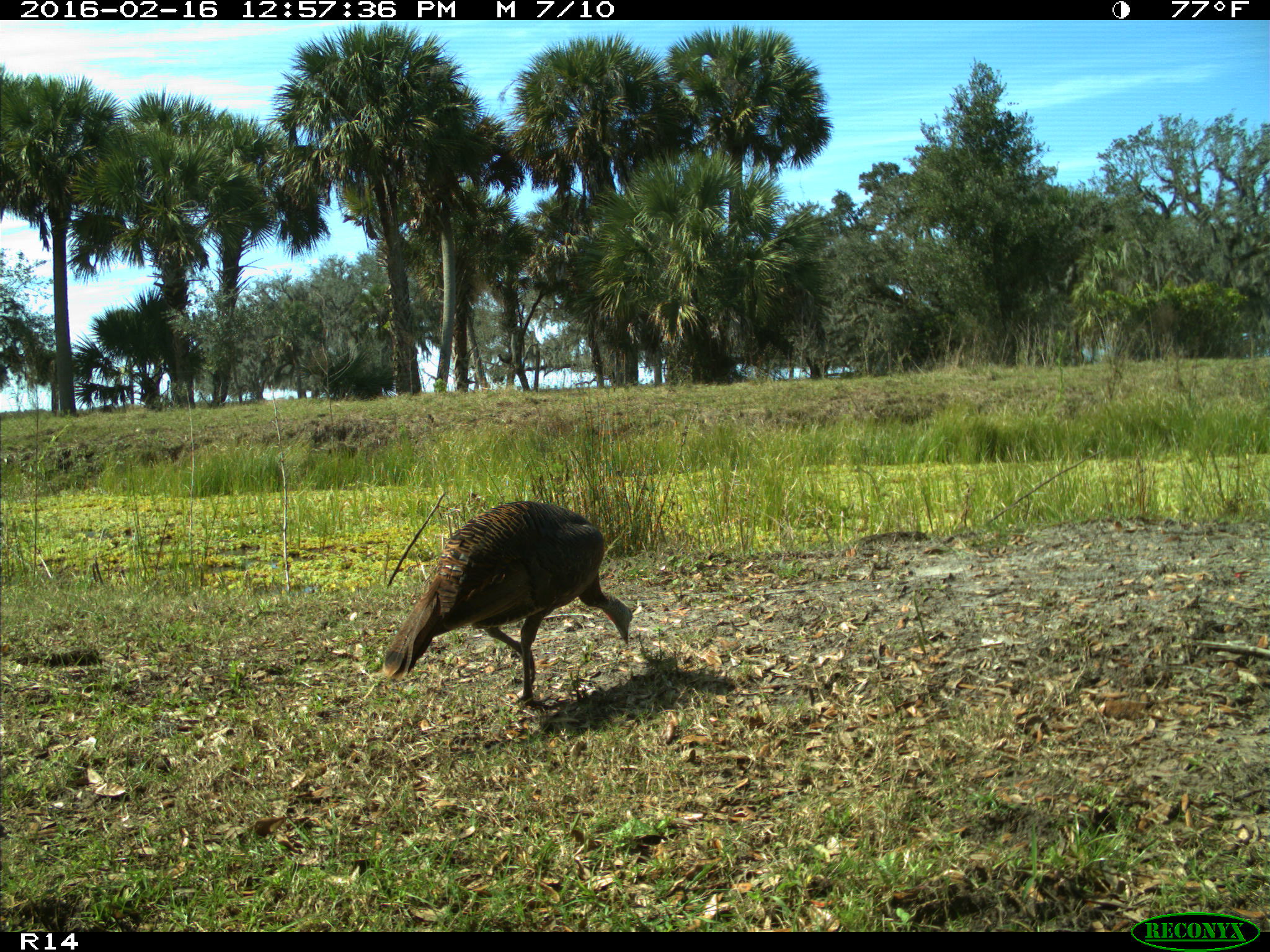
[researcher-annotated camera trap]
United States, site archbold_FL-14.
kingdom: Animalia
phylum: Chordata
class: Aves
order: Galliformes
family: Phasianidae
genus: Meleagris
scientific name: Meleagris gallopavo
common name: wild turkey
Meleagris gallopavo (wild turkey).